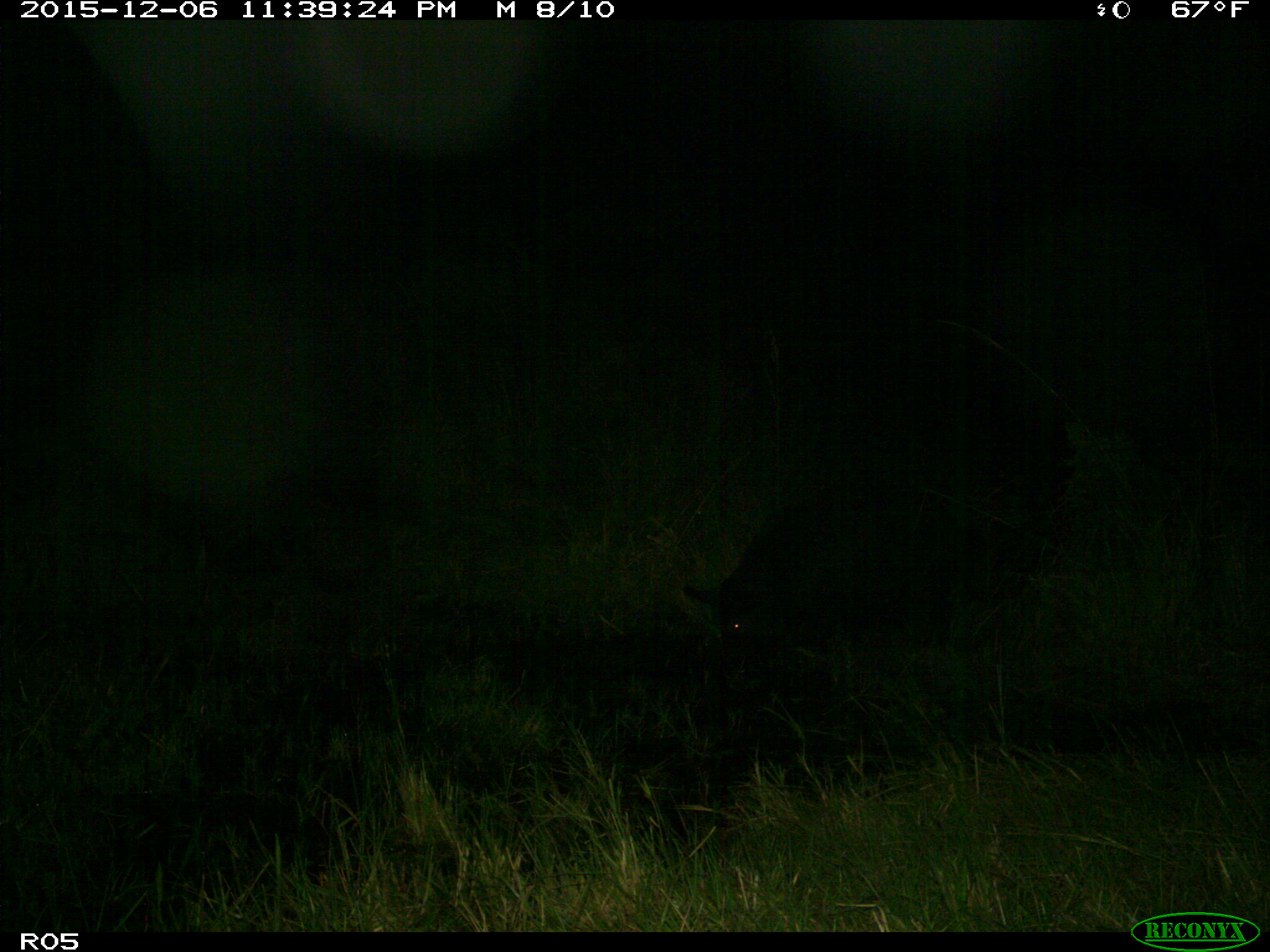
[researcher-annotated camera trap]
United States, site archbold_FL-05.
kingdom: Animalia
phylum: Chordata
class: Mammalia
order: Artiodactyla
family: Suidae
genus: Sus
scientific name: Sus scrofa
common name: wild boar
Sus scrofa (wild boar).